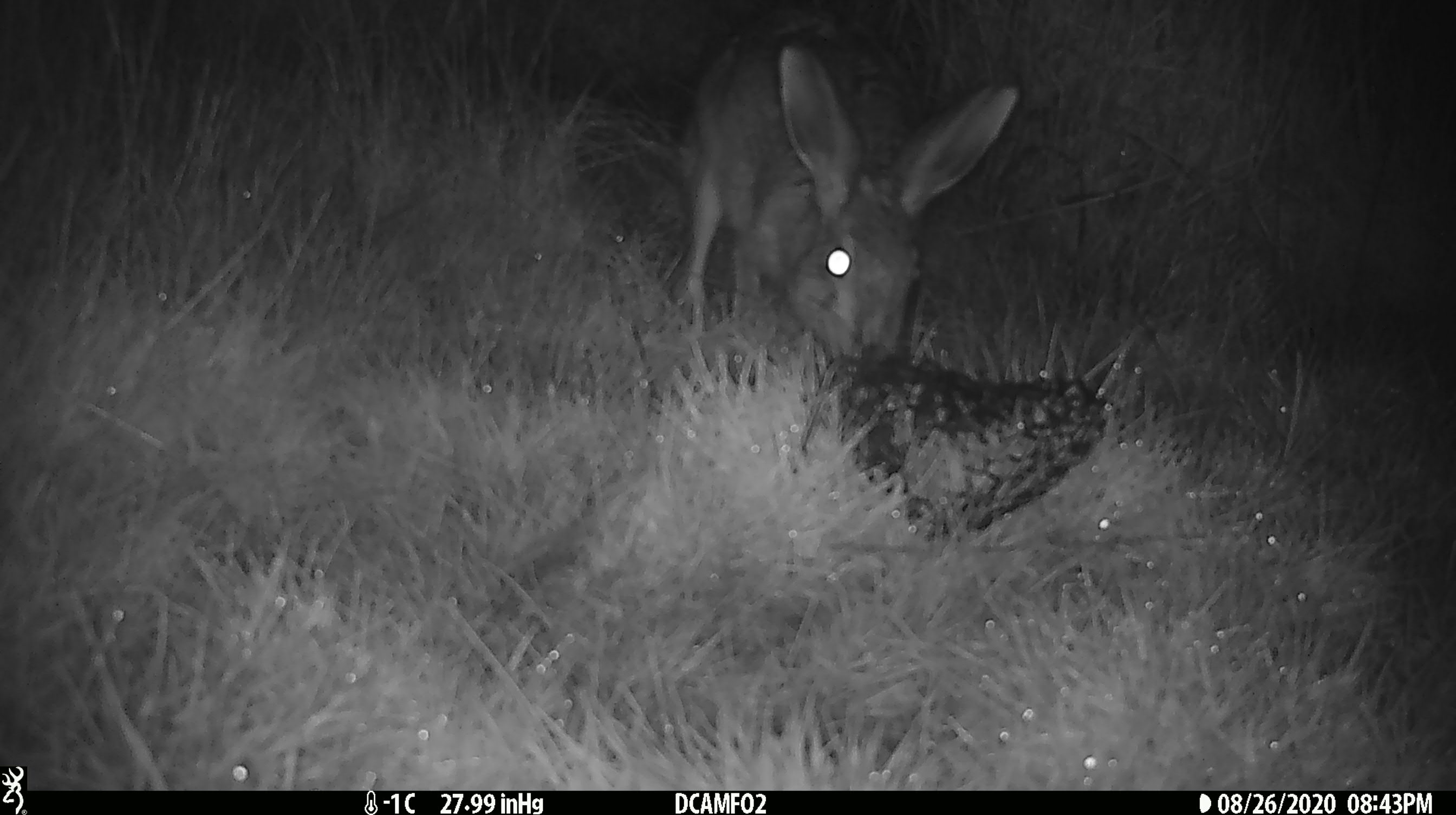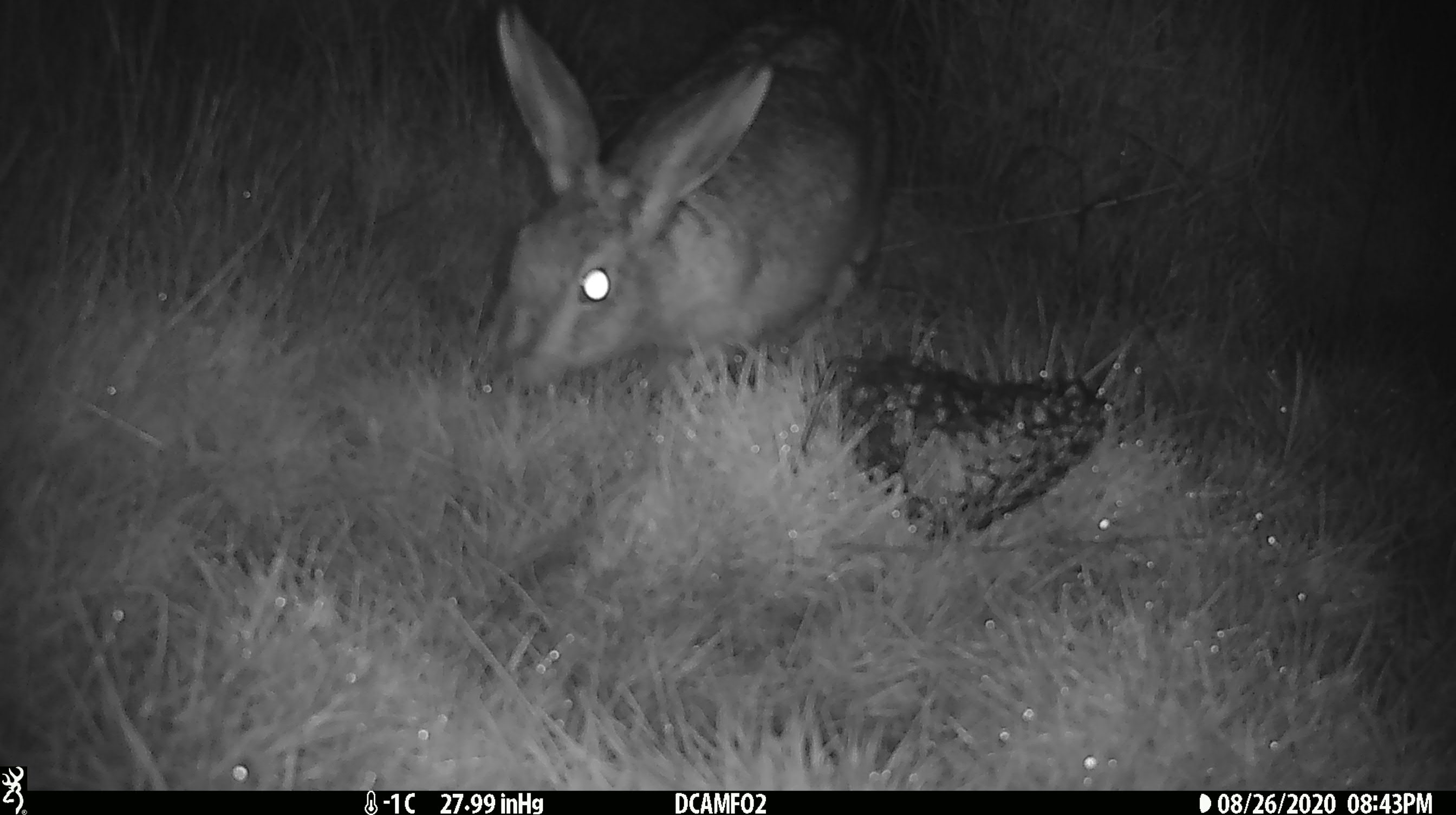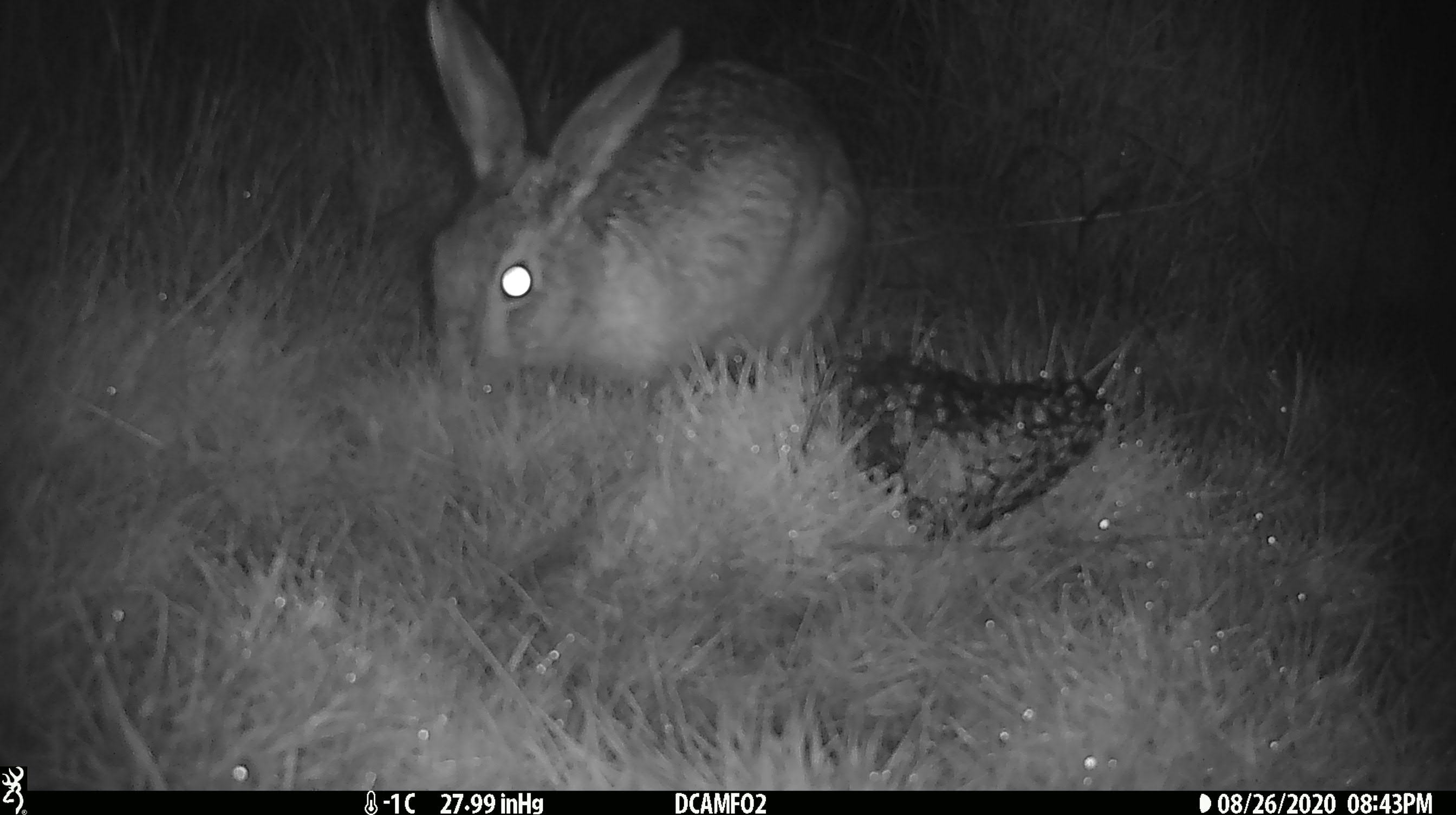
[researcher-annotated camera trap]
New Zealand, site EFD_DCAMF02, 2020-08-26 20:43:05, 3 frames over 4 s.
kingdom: Animalia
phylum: Chordata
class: Mammalia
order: Lagomorpha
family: Leporidae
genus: Lepus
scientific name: Lepus europaeus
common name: brown hare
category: hare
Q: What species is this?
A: Hare (brown hare) (Lepus europaeus).